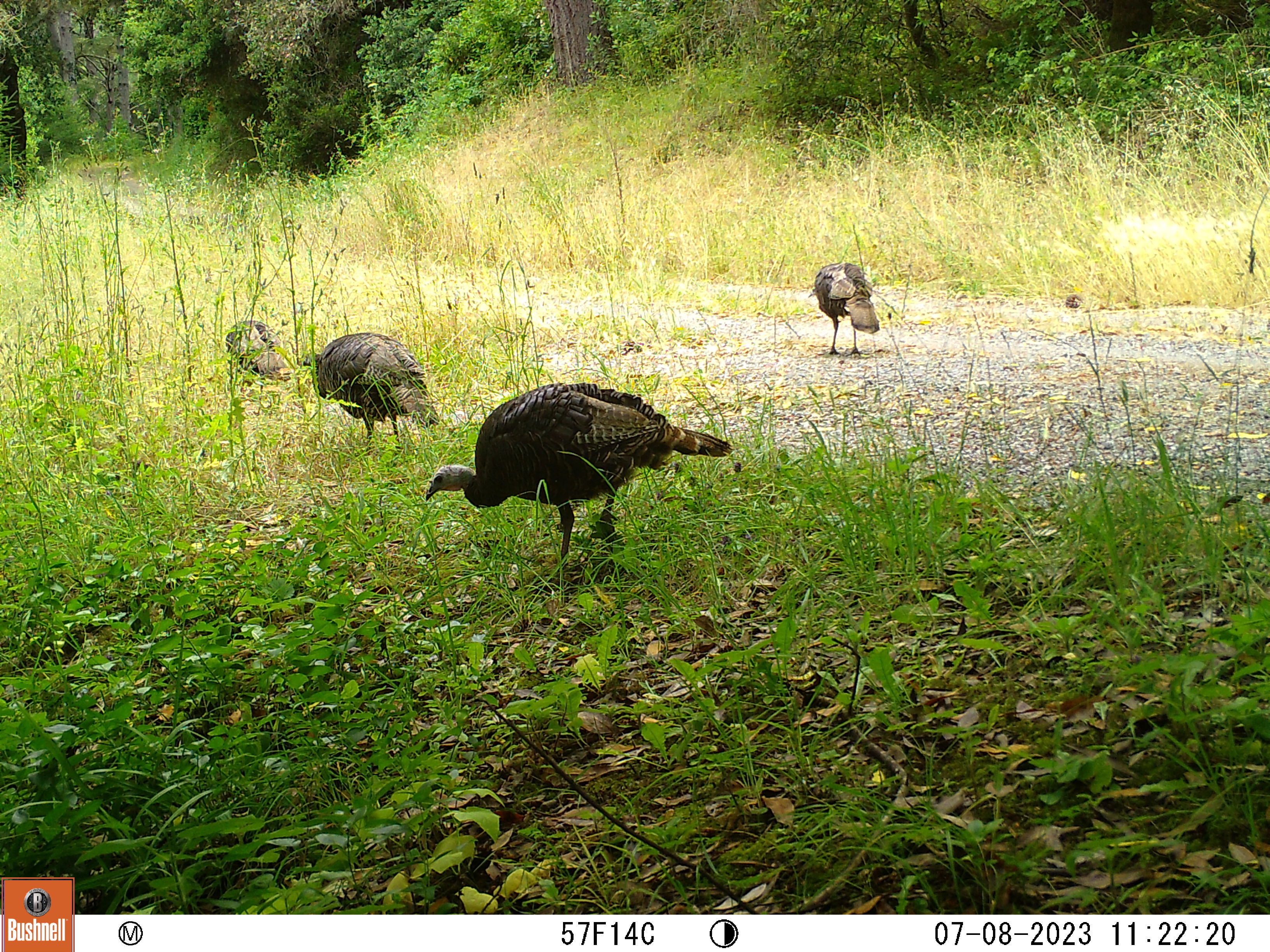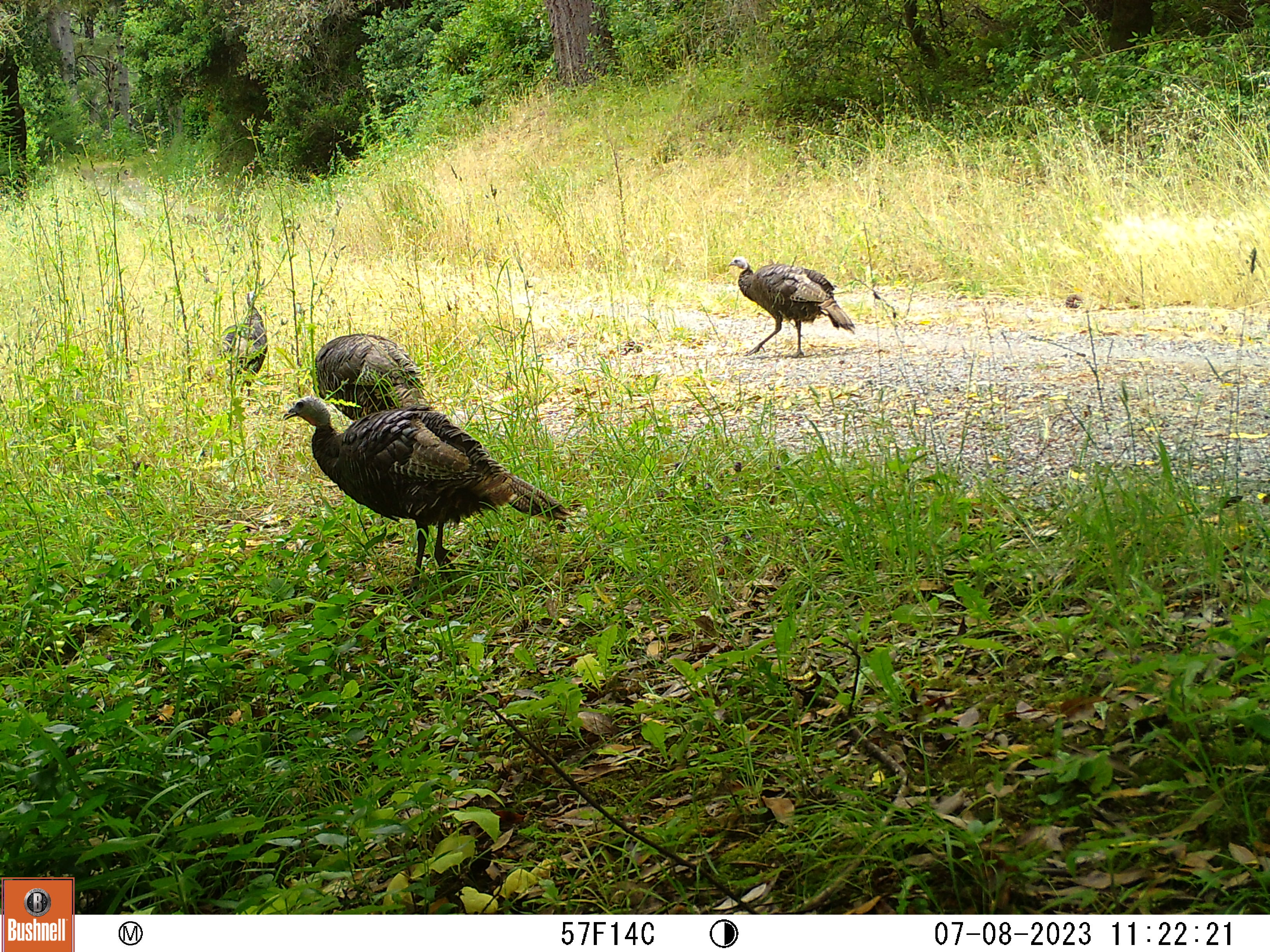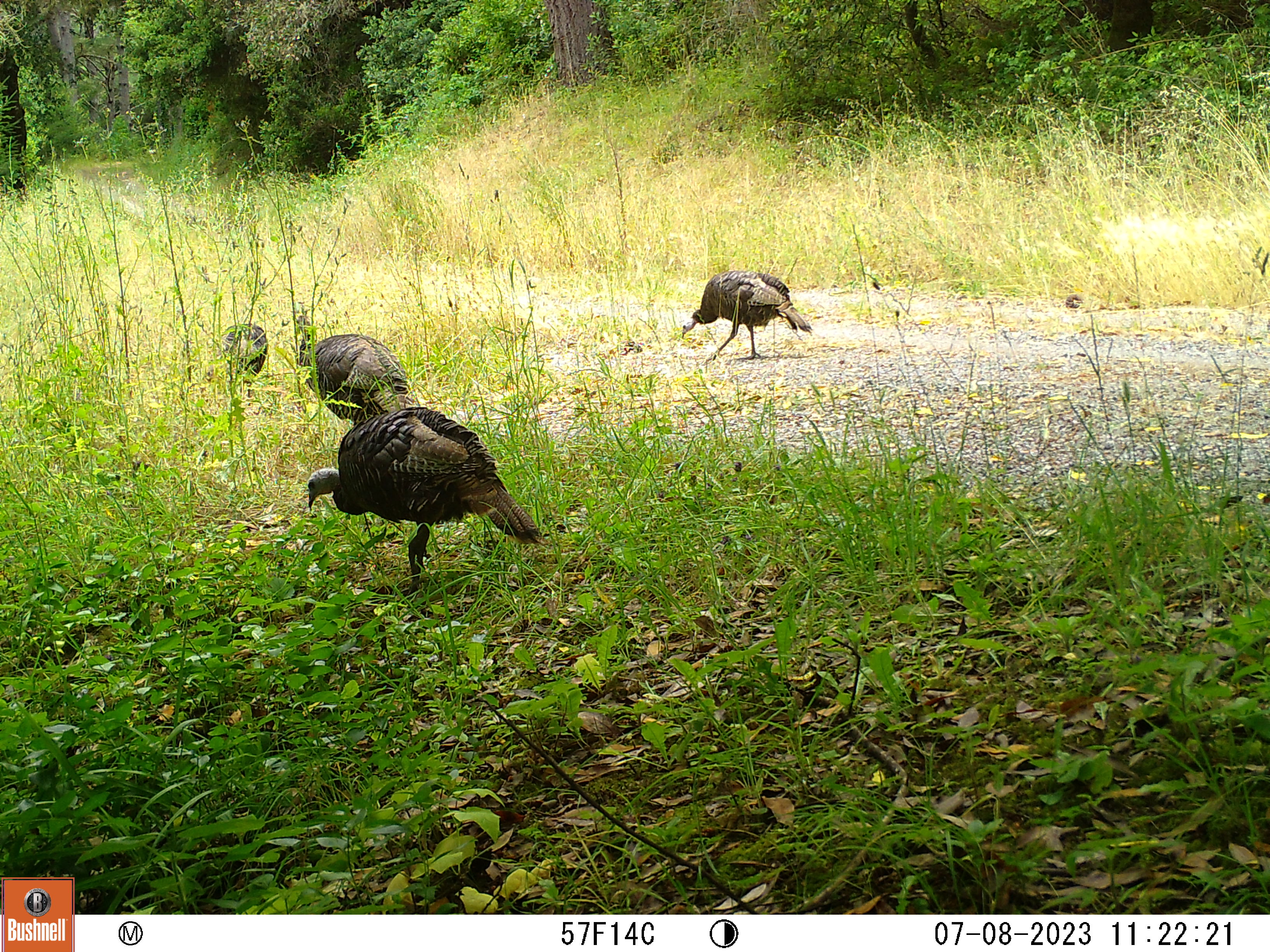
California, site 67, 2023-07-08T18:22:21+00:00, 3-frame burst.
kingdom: Animalia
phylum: Chordata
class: Aves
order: Galliformes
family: Phasianidae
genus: Meleagris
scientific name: Meleagris gallopavo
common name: turkey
Turkey (Meleagris gallopavo).